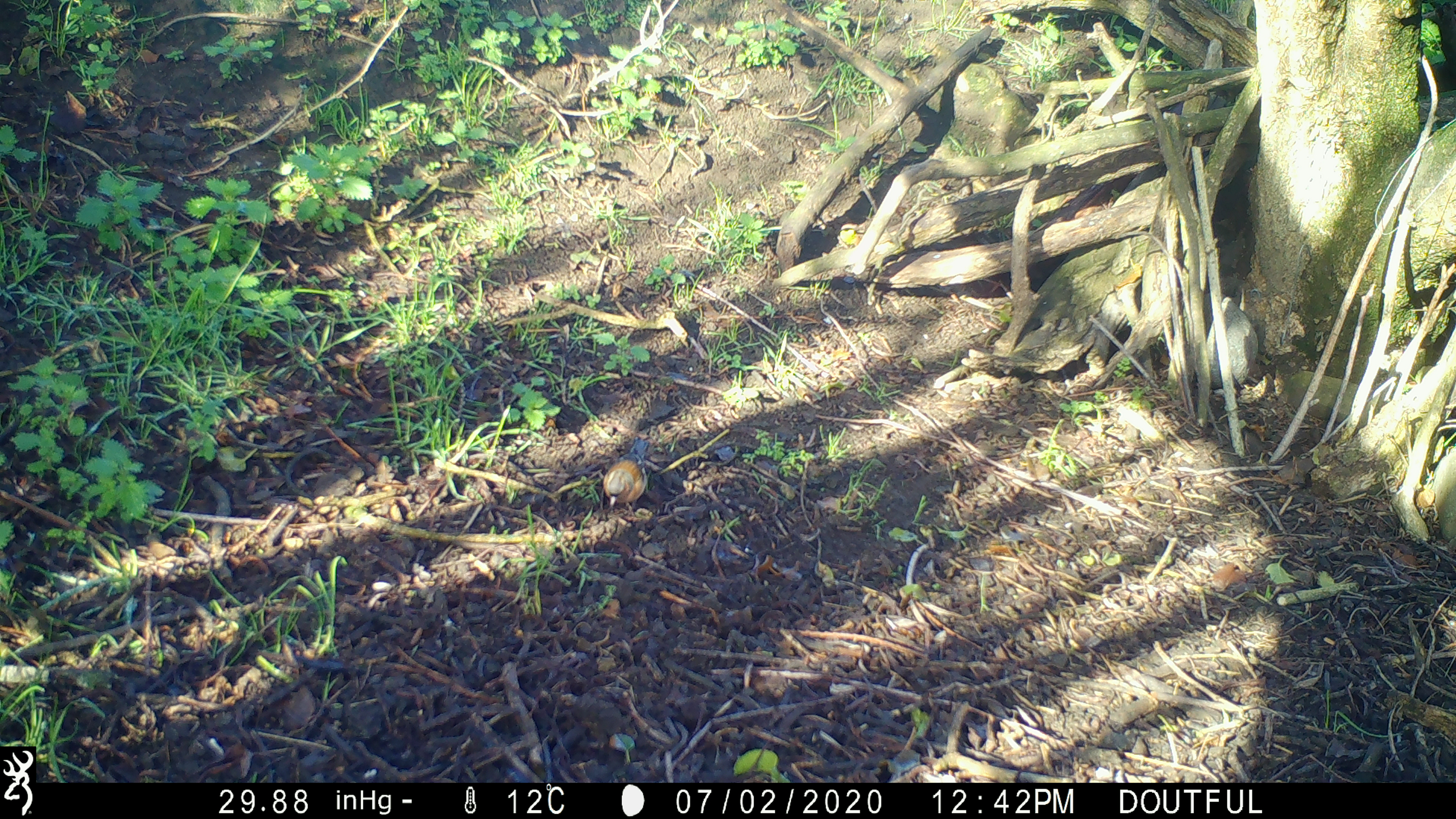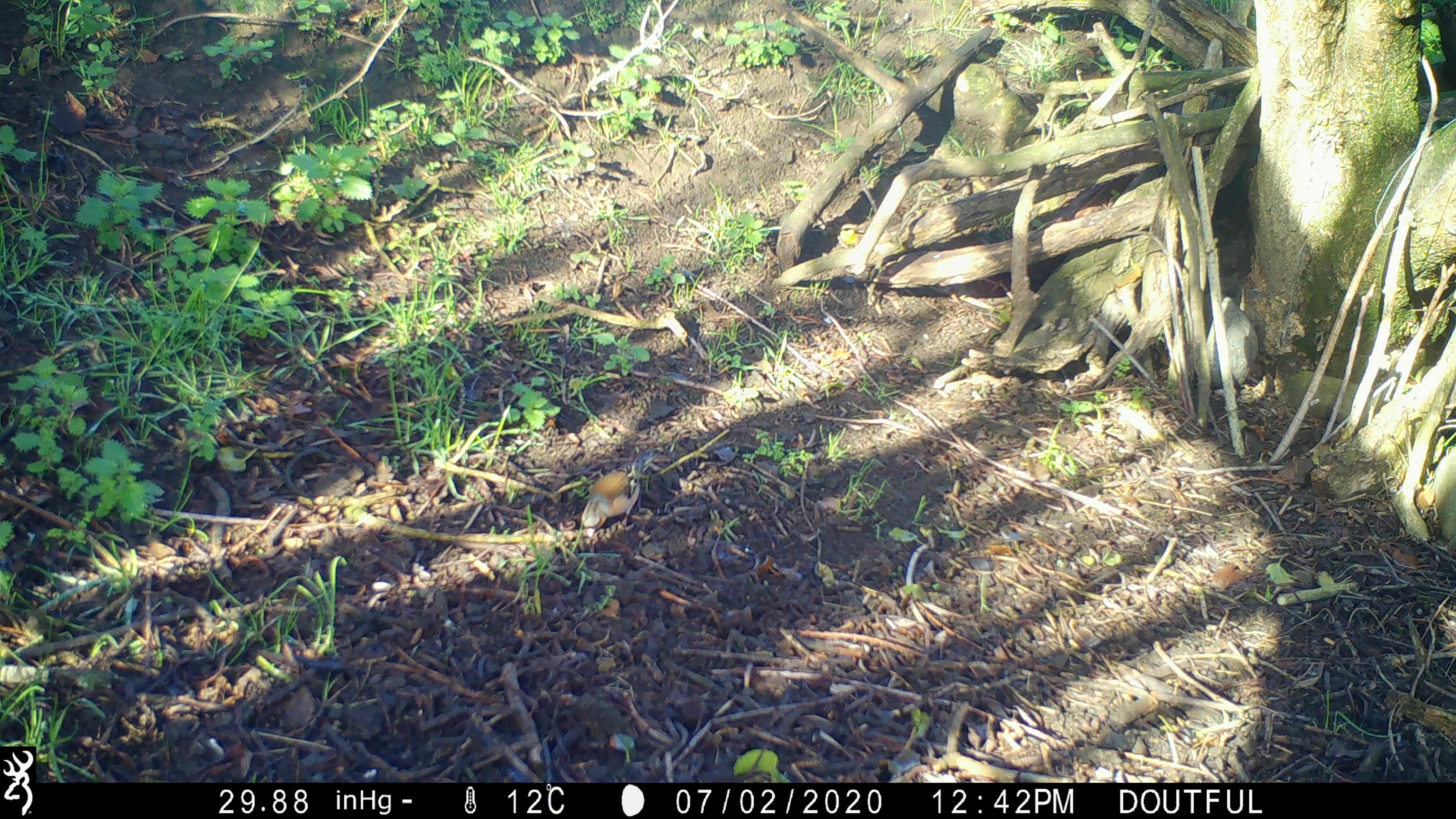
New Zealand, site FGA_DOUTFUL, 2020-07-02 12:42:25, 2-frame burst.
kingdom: Animalia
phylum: Chordata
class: Aves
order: Passeriformes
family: Fringillidae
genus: Fringilla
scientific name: Fringilla coelebs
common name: common chaffinch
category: chaffinch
Chaffinch (common chaffinch) (Fringilla coelebs).